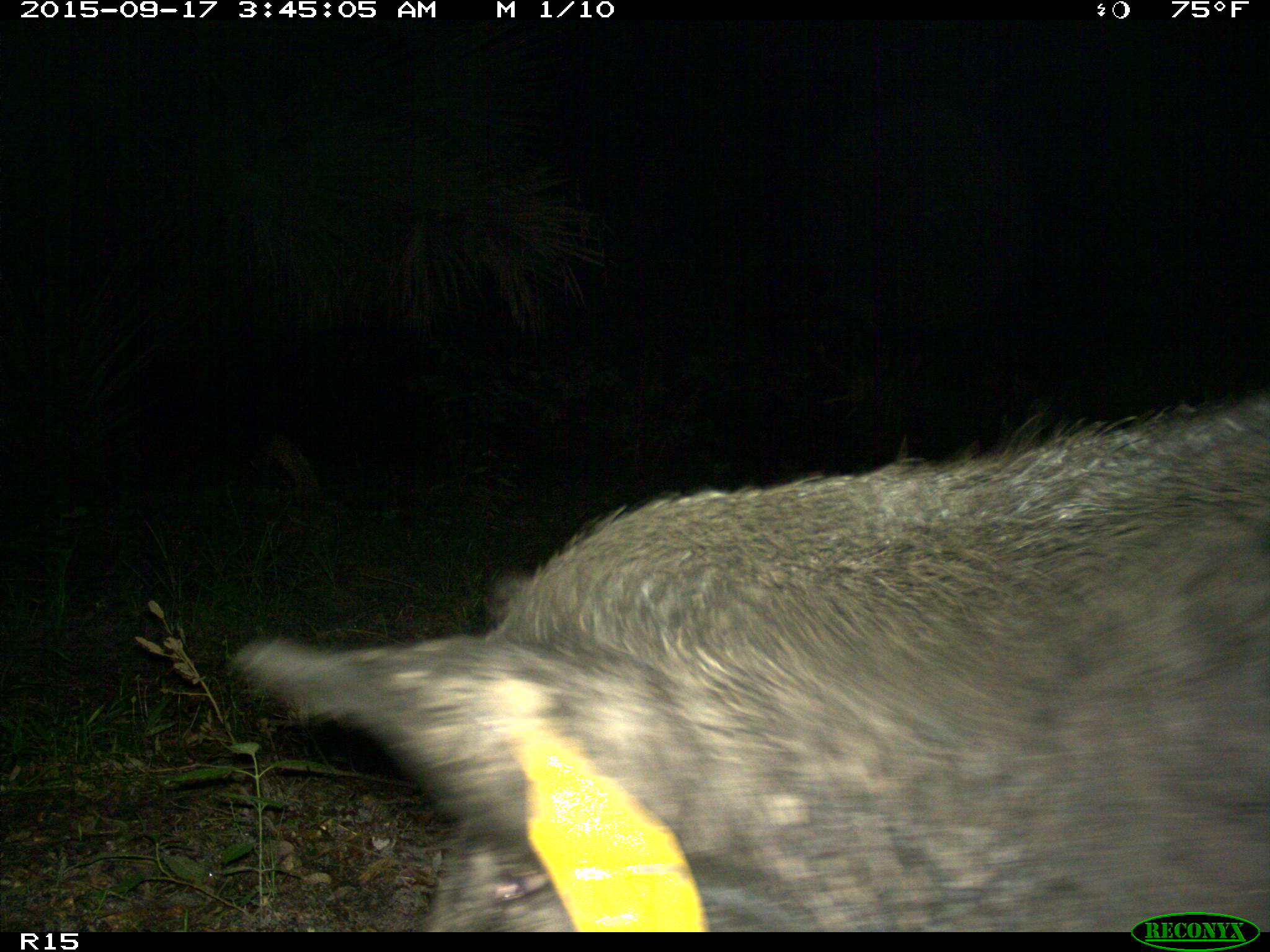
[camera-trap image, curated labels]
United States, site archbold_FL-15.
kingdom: Animalia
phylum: Chordata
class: Mammalia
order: Artiodactyla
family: Suidae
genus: Sus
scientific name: Sus scrofa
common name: wild boar